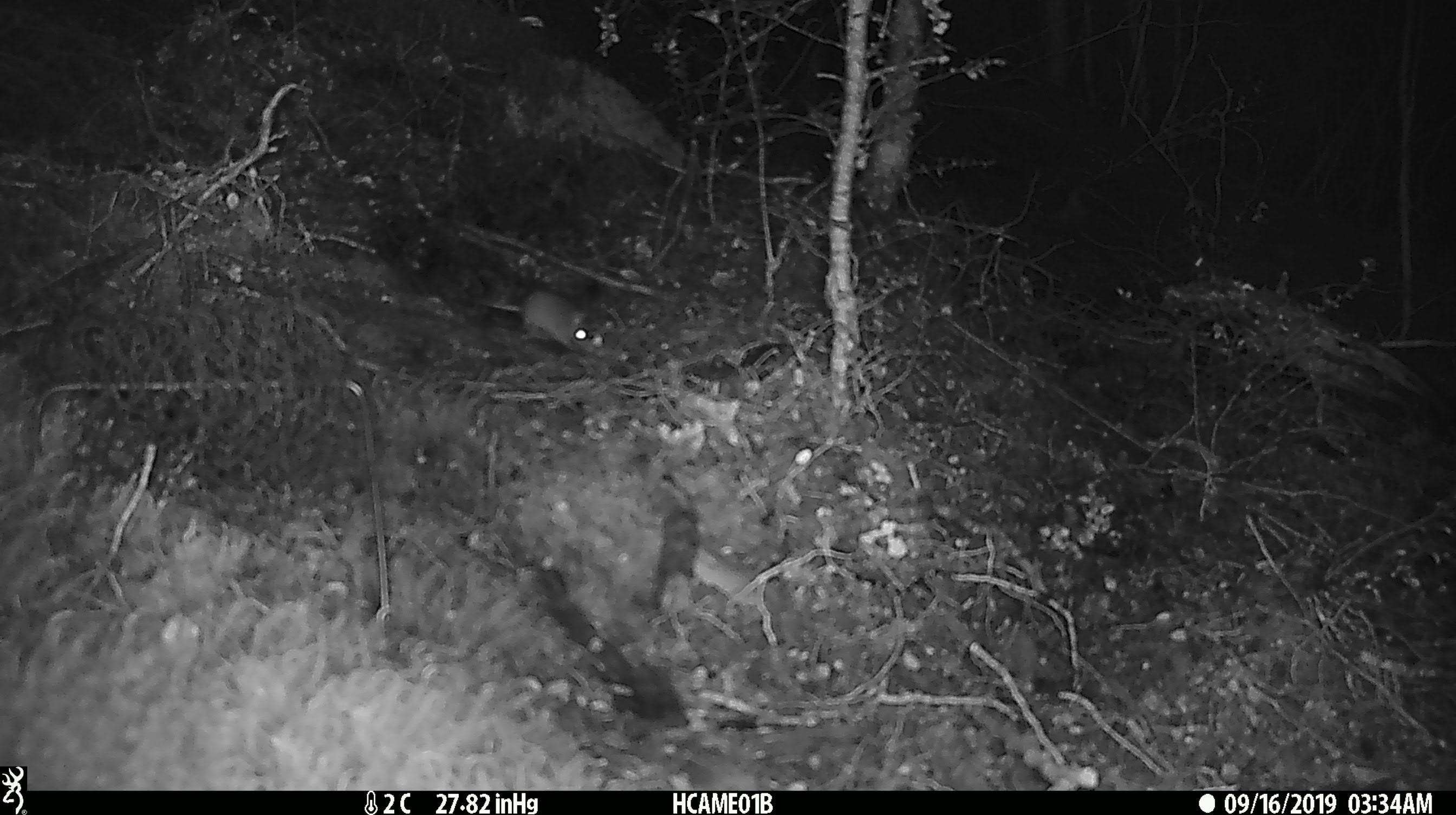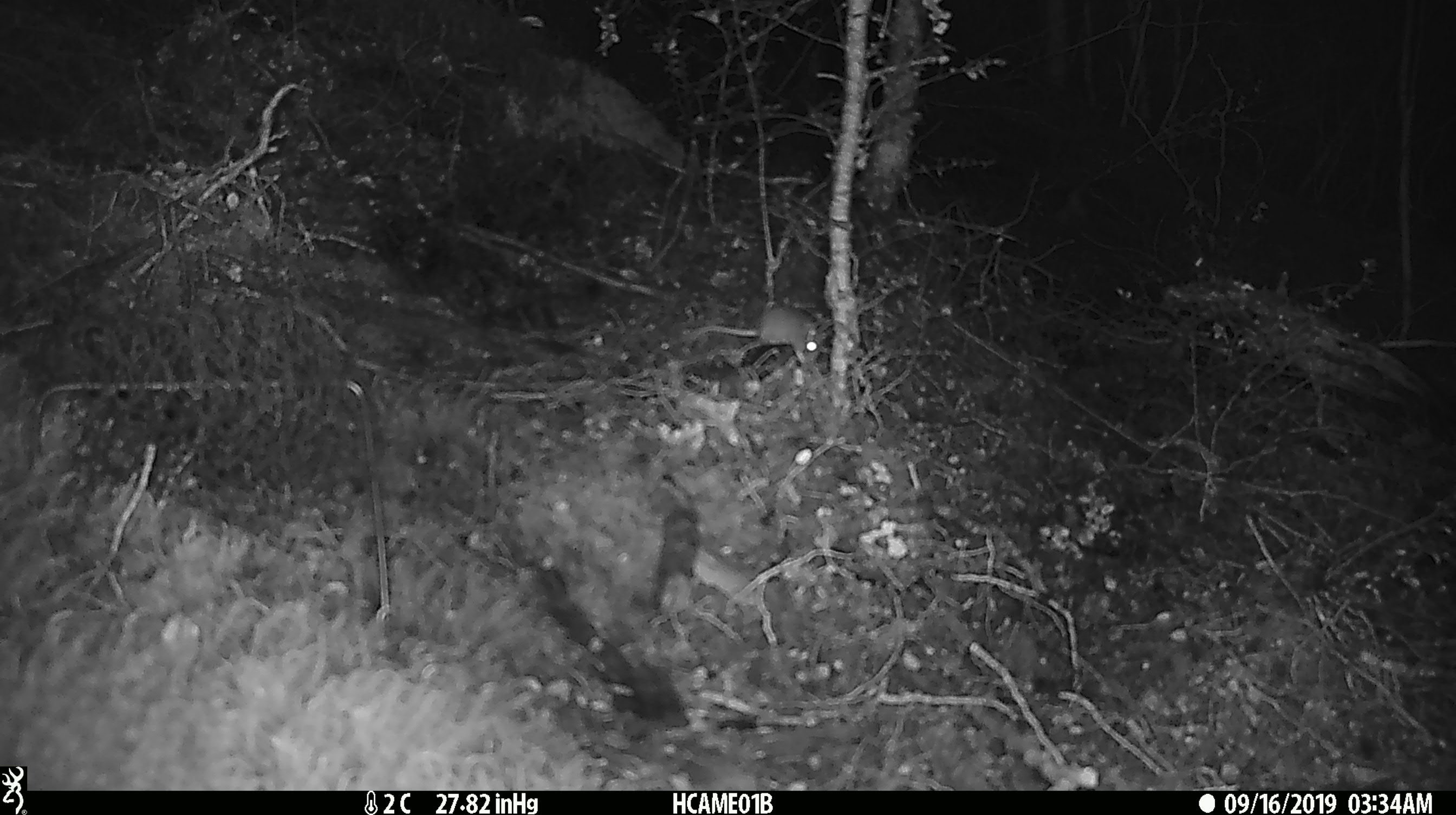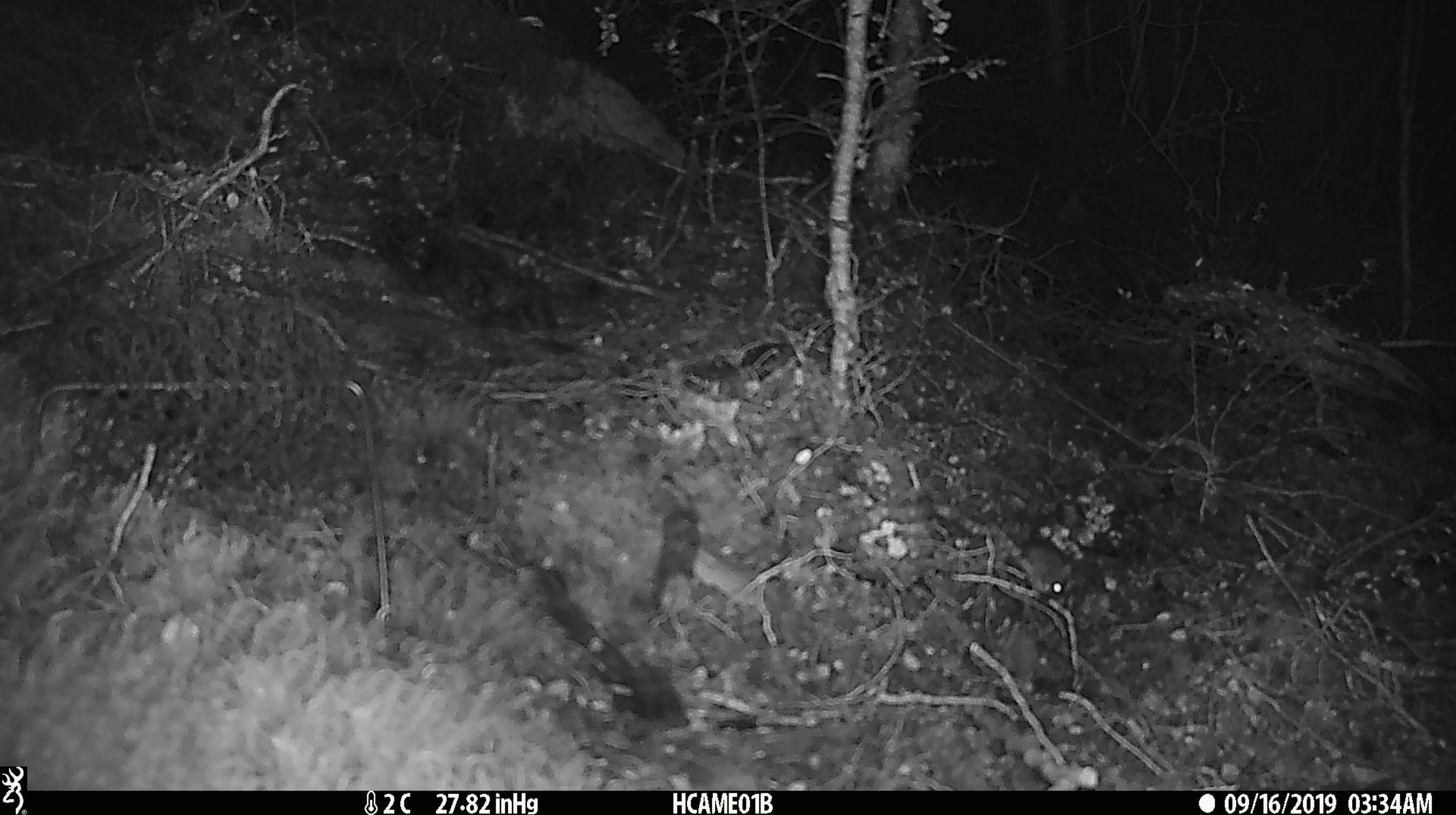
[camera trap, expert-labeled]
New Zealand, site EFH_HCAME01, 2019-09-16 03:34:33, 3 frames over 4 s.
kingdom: Animalia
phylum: Chordata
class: Mammalia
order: Rodentia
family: Muridae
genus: Mus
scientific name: Mus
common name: mouse